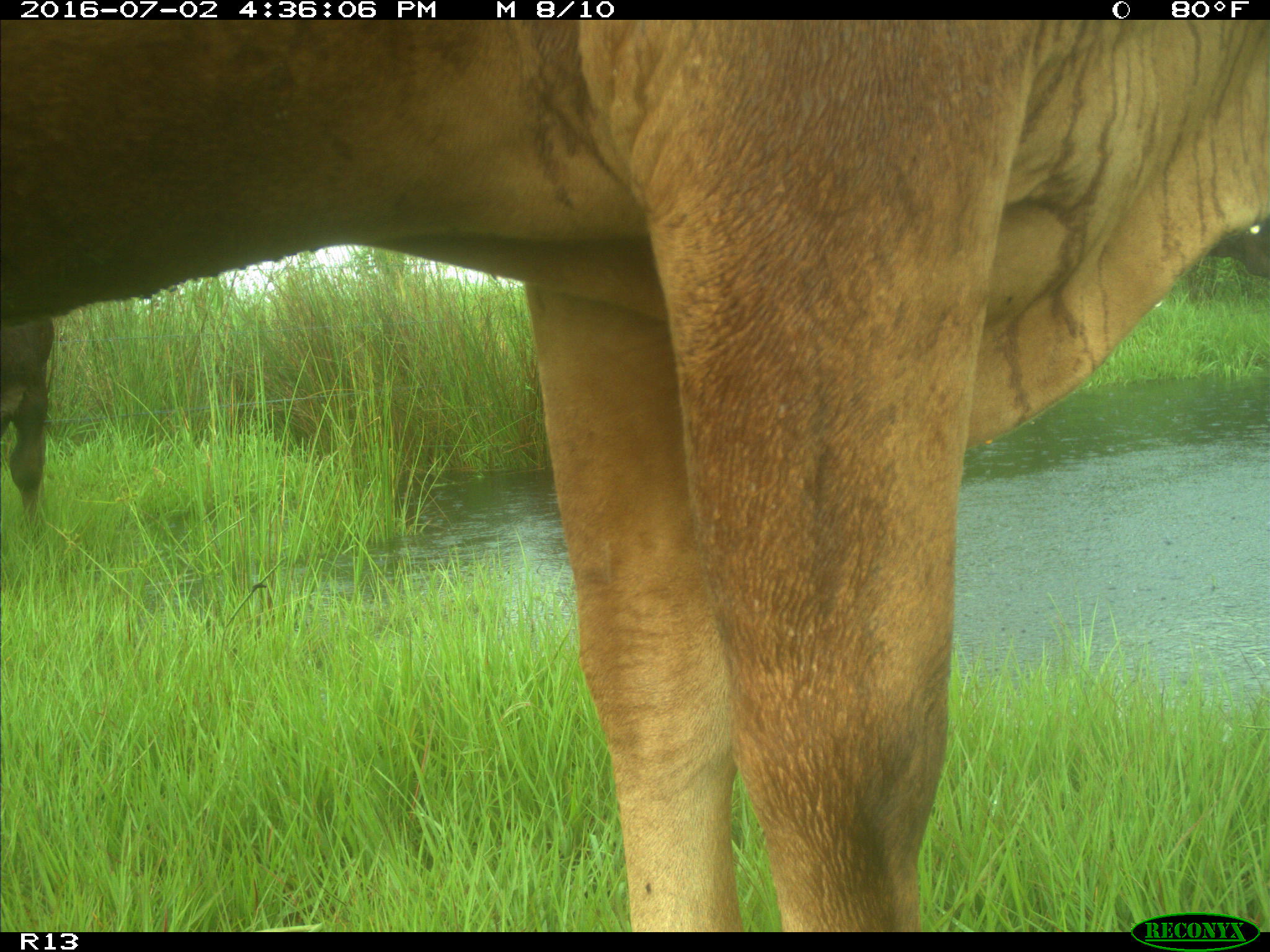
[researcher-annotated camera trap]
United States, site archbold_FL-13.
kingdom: Animalia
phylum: Chordata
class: Mammalia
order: Artiodactyla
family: Bovidae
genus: Bos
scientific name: Bos taurus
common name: domestic cow